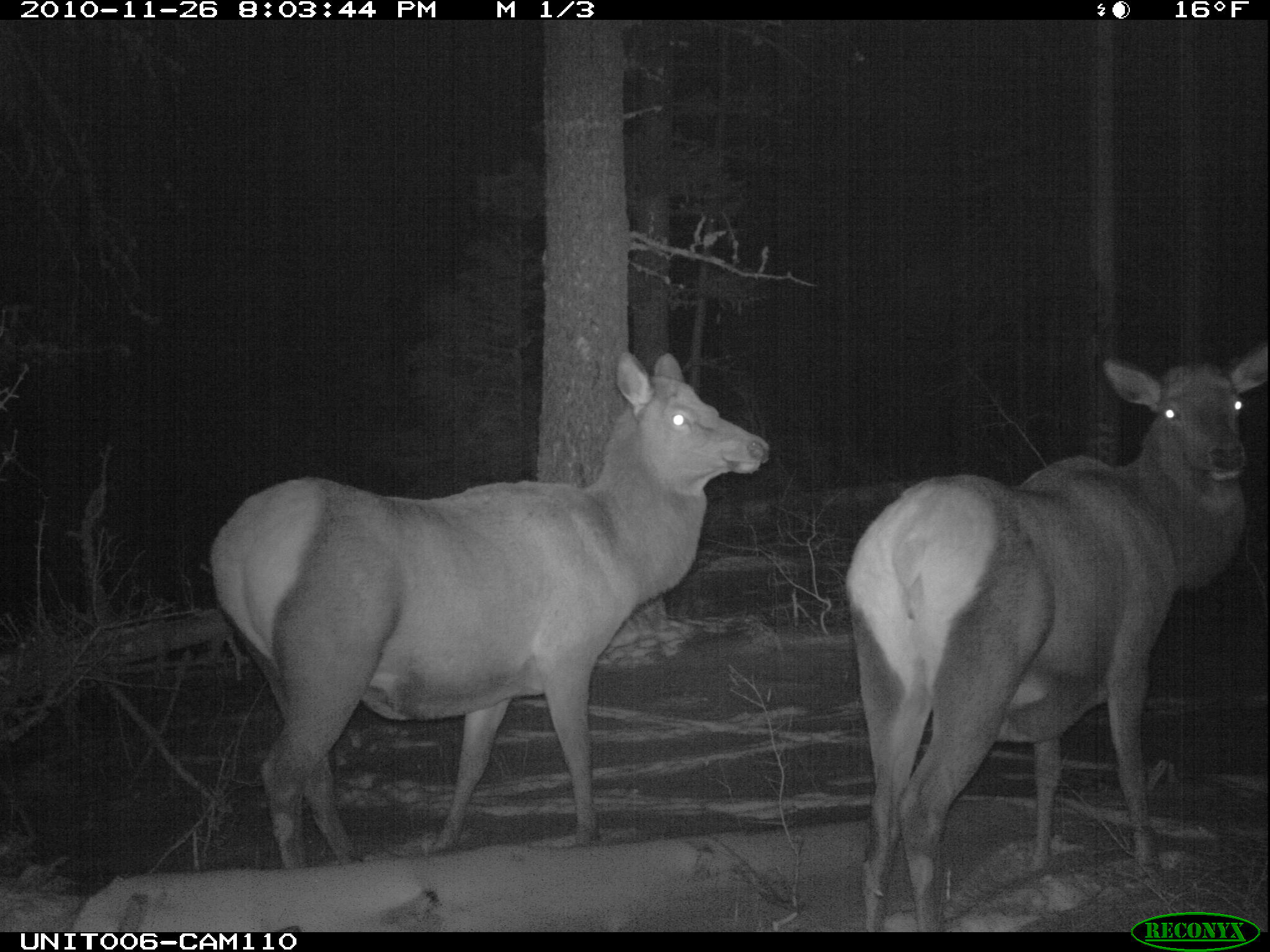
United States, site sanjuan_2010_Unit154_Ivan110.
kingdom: Animalia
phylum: Chordata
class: Mammalia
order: Artiodactyla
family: Cervidae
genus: Cervus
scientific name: Cervus elaphus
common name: red deer